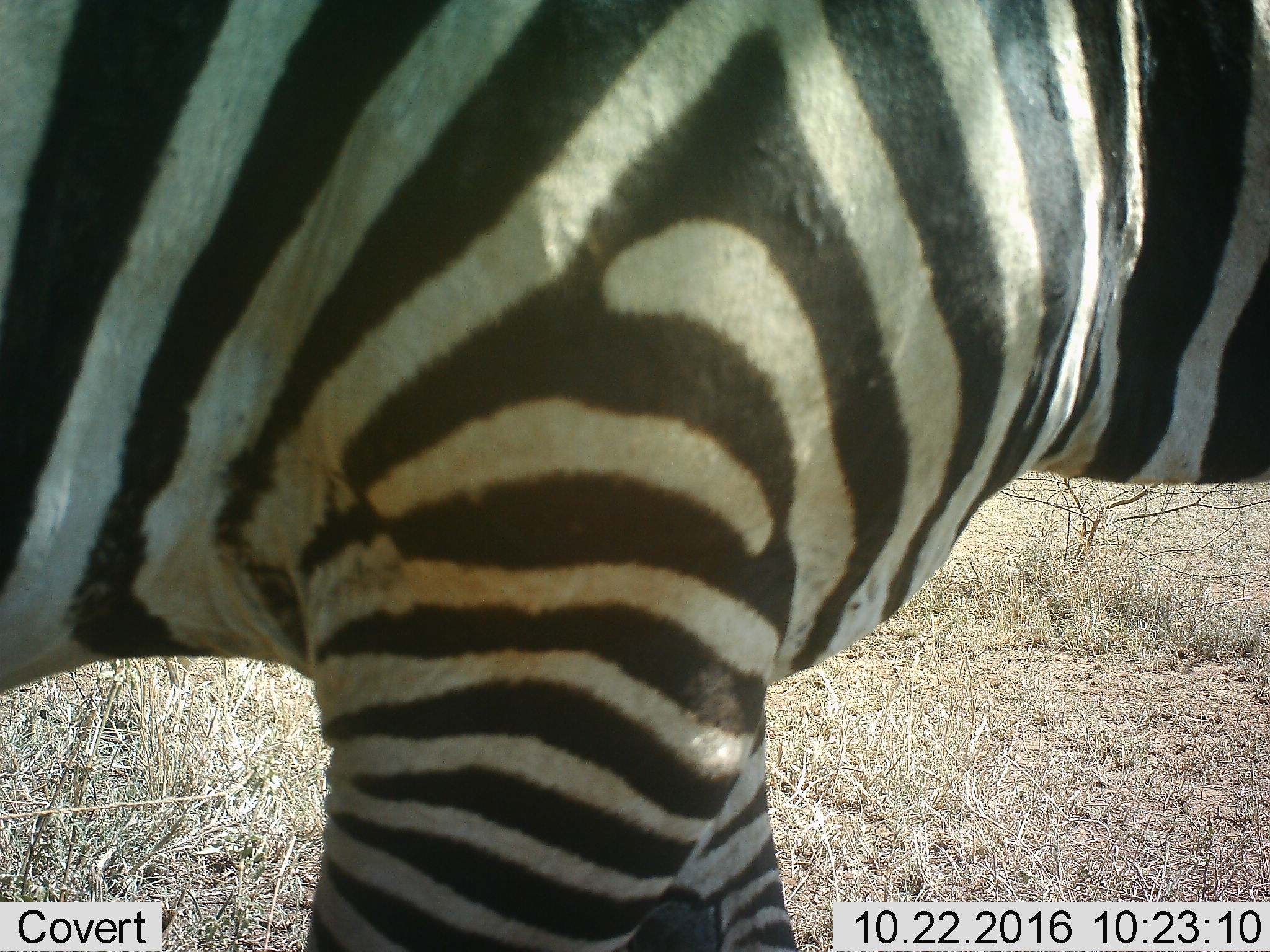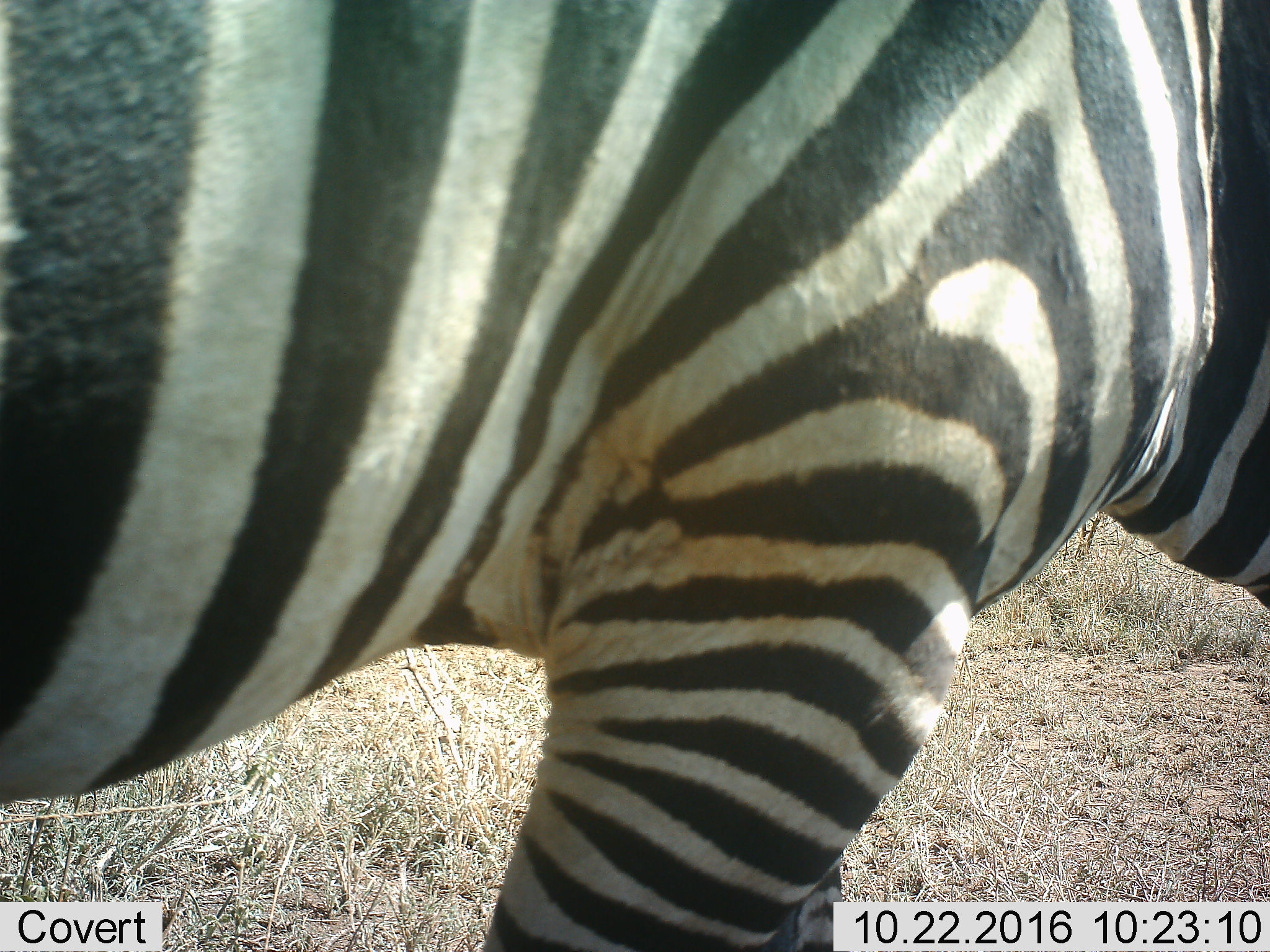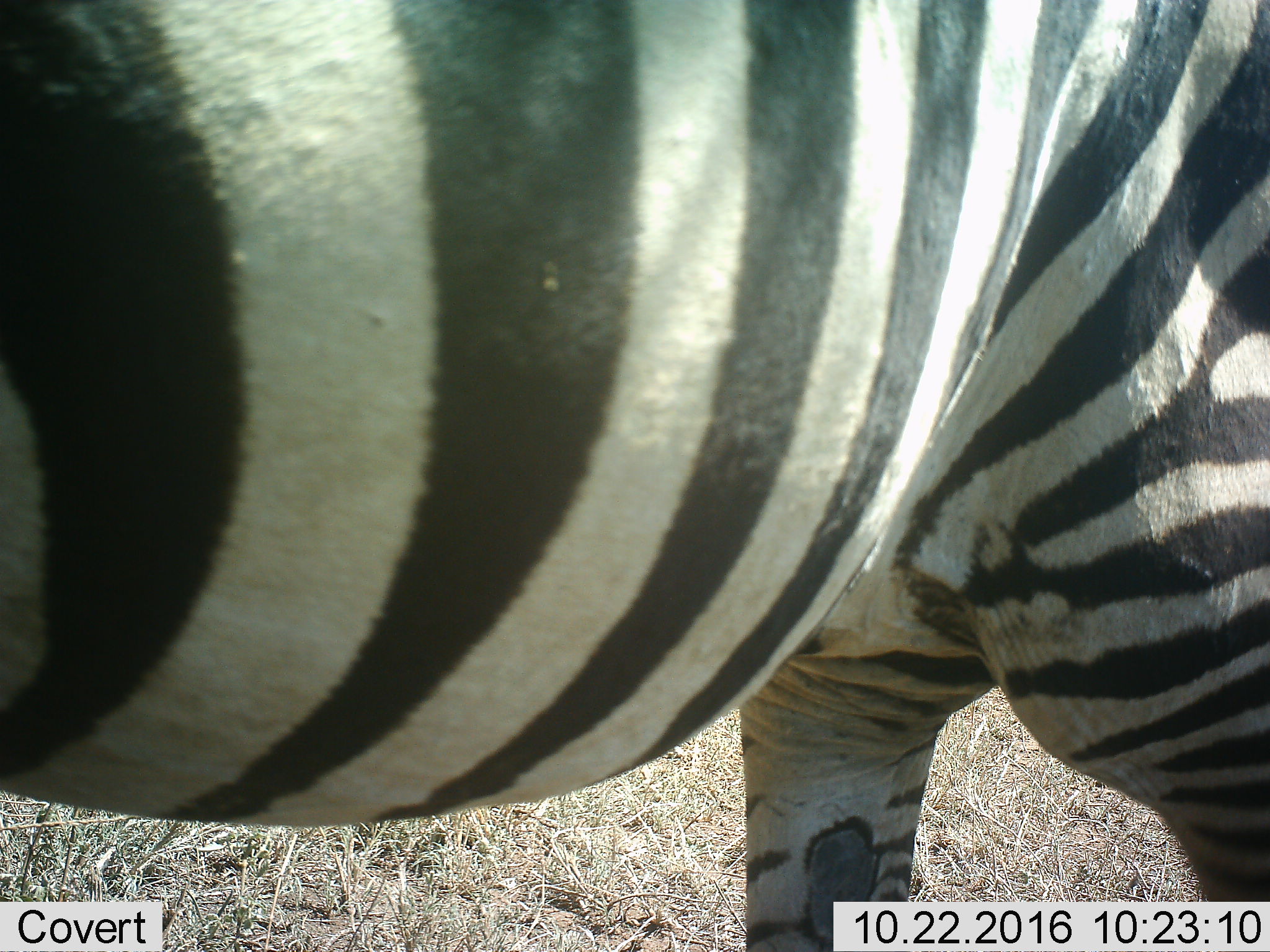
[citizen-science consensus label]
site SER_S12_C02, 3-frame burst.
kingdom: Animalia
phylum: Chordata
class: Mammalia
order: Perissodactyla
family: Equidae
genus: Equus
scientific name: Equus quagga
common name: plains zebra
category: zebraplains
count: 1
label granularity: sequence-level